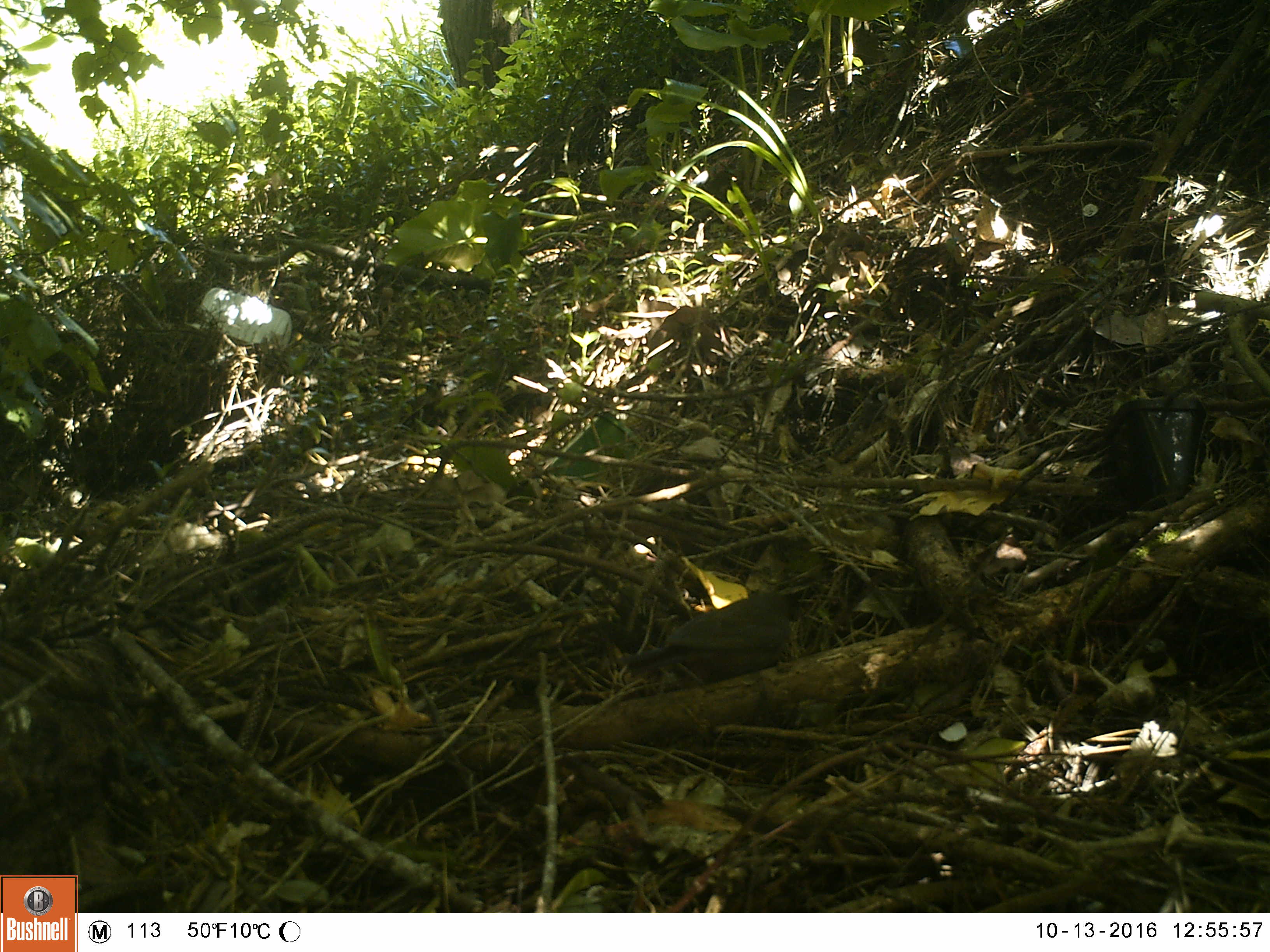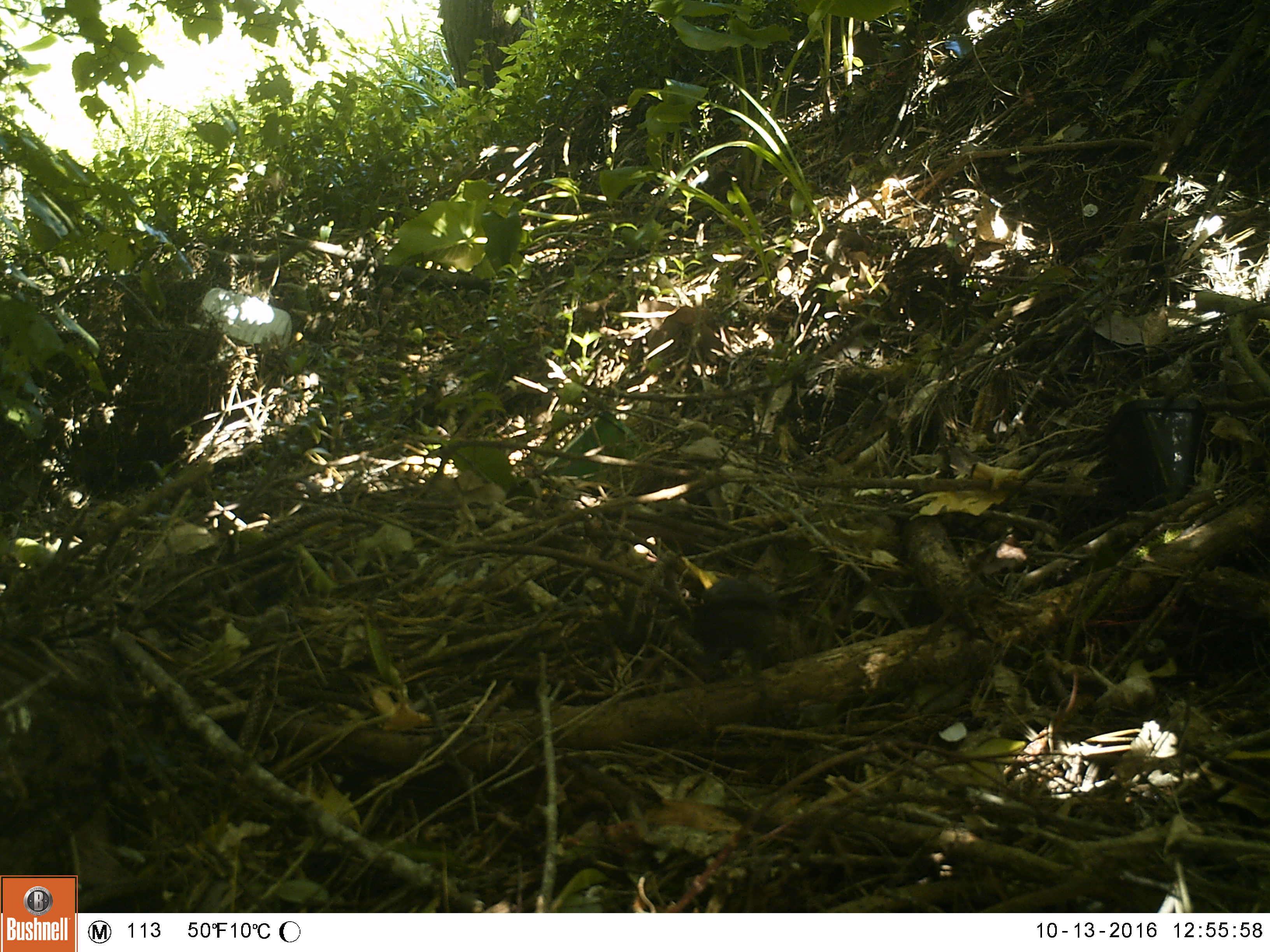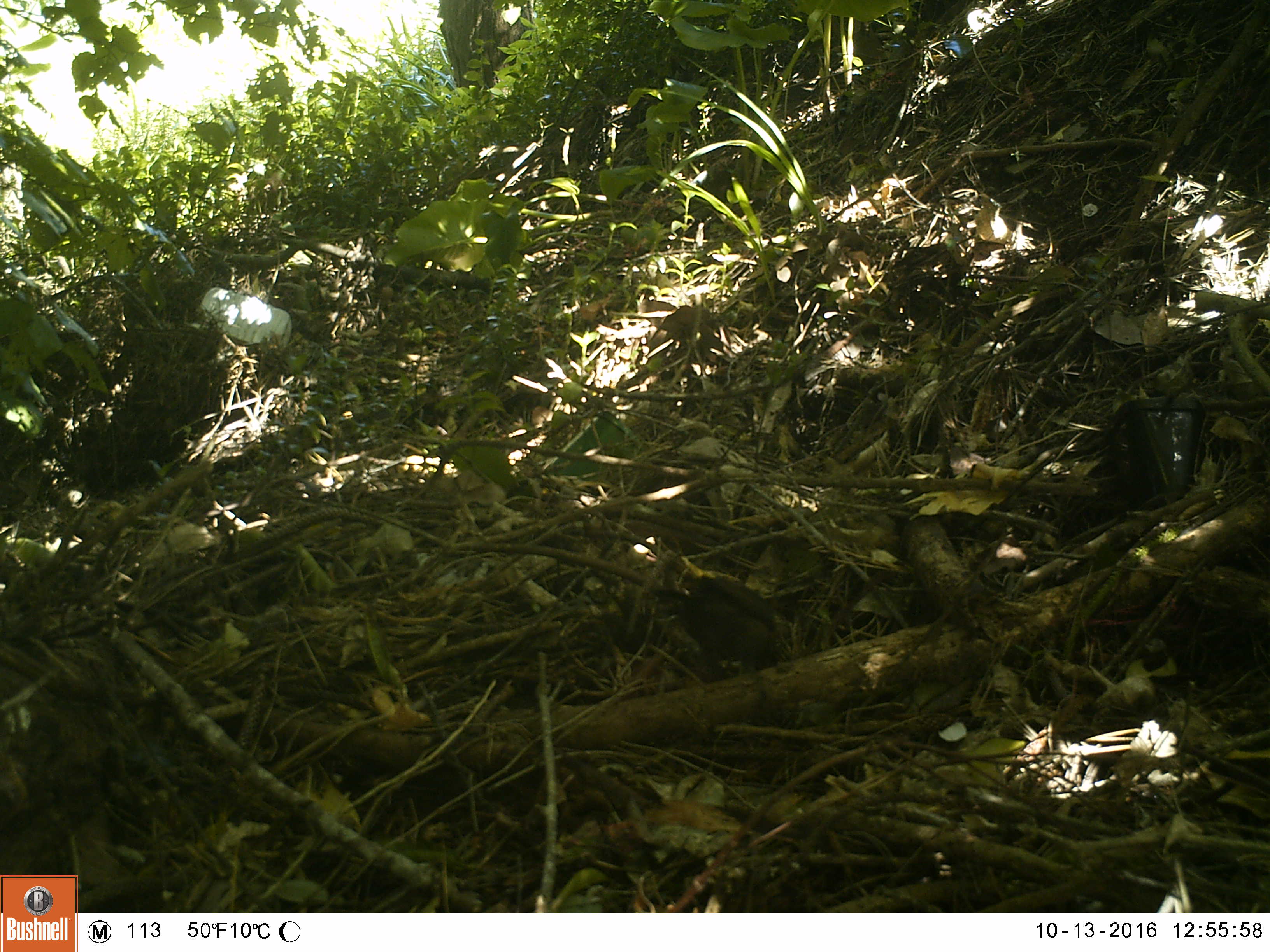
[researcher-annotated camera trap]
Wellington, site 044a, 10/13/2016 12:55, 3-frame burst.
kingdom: Animalia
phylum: Chordata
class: Aves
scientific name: Aves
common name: bird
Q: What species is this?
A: Bird (Aves).